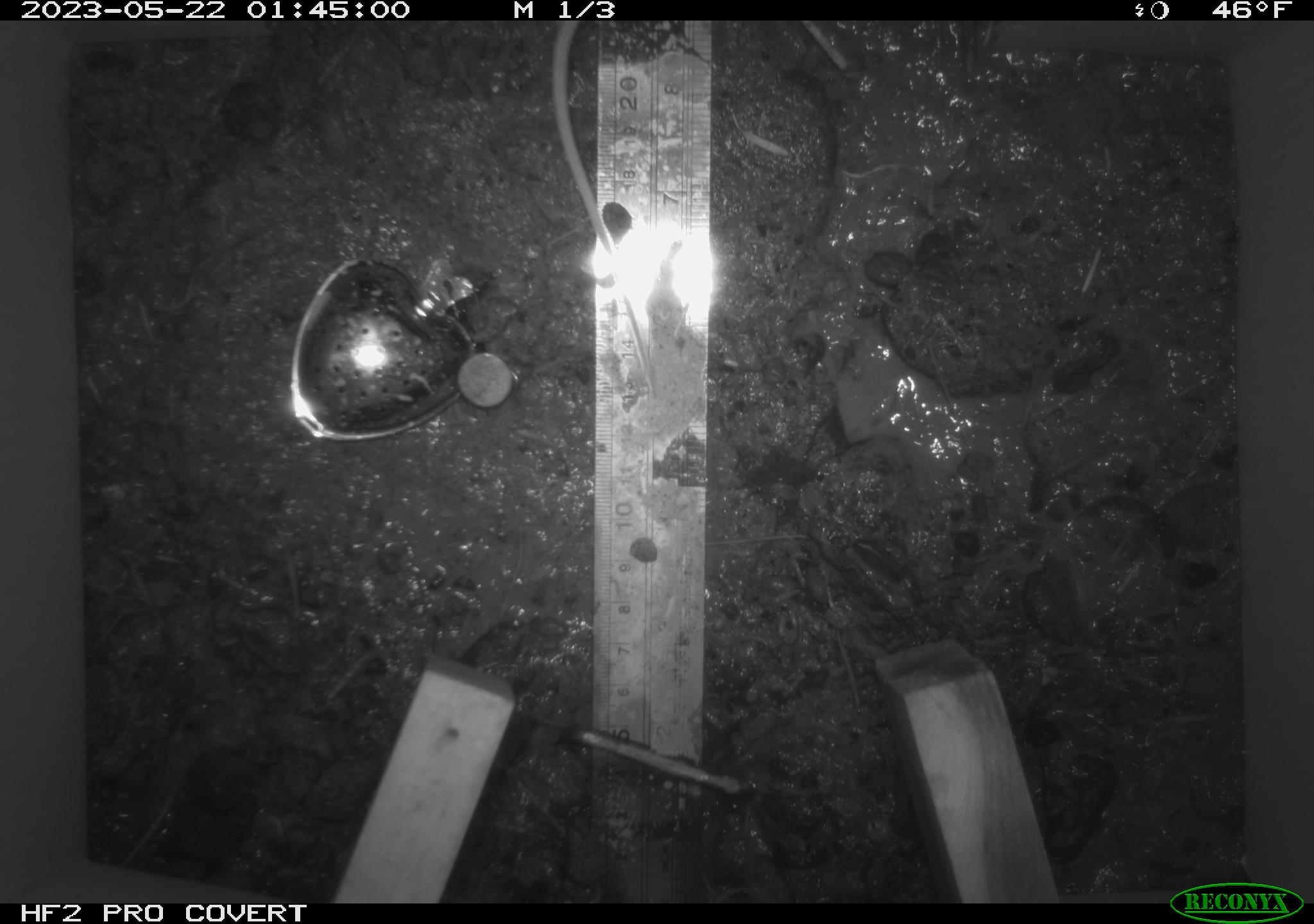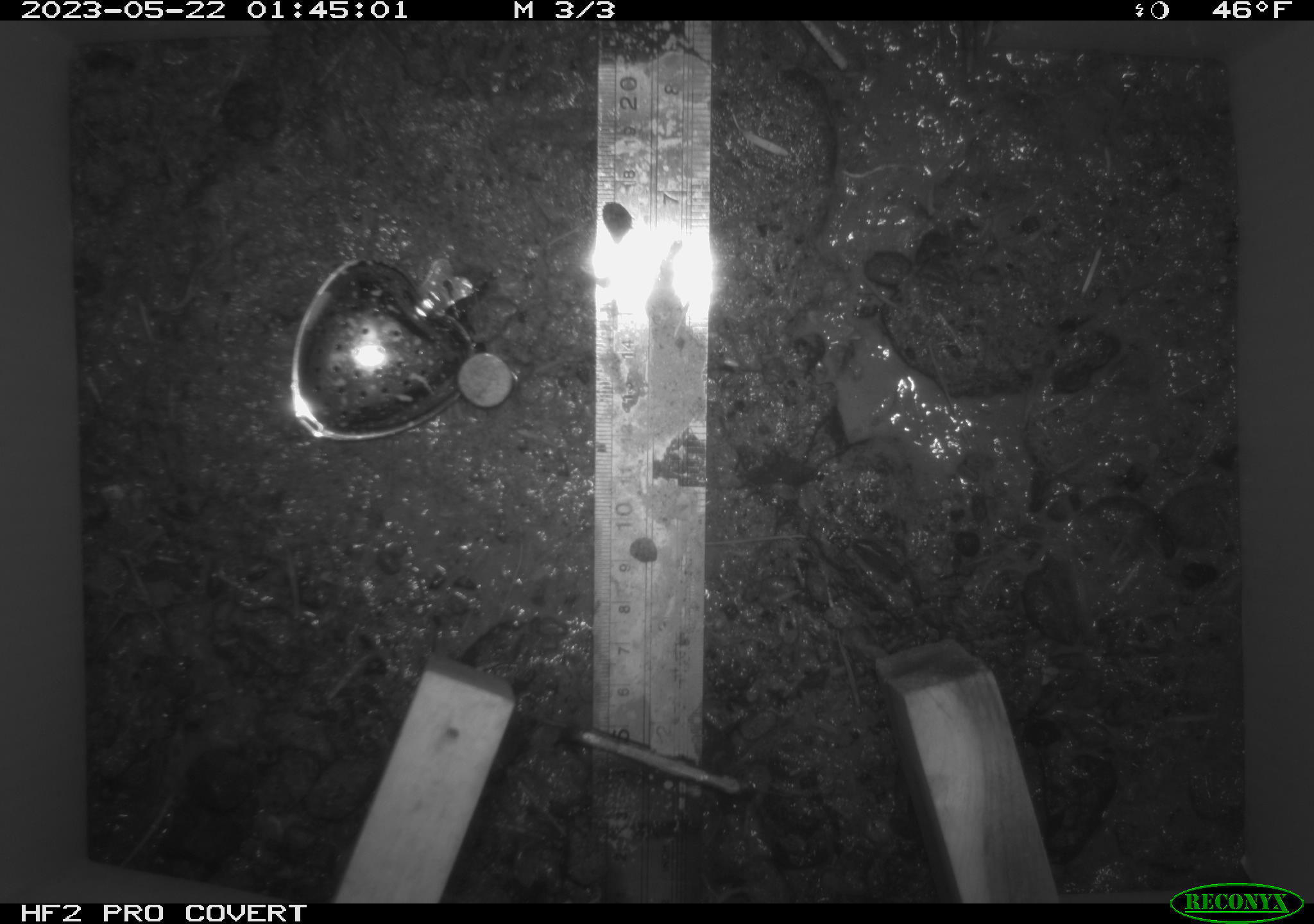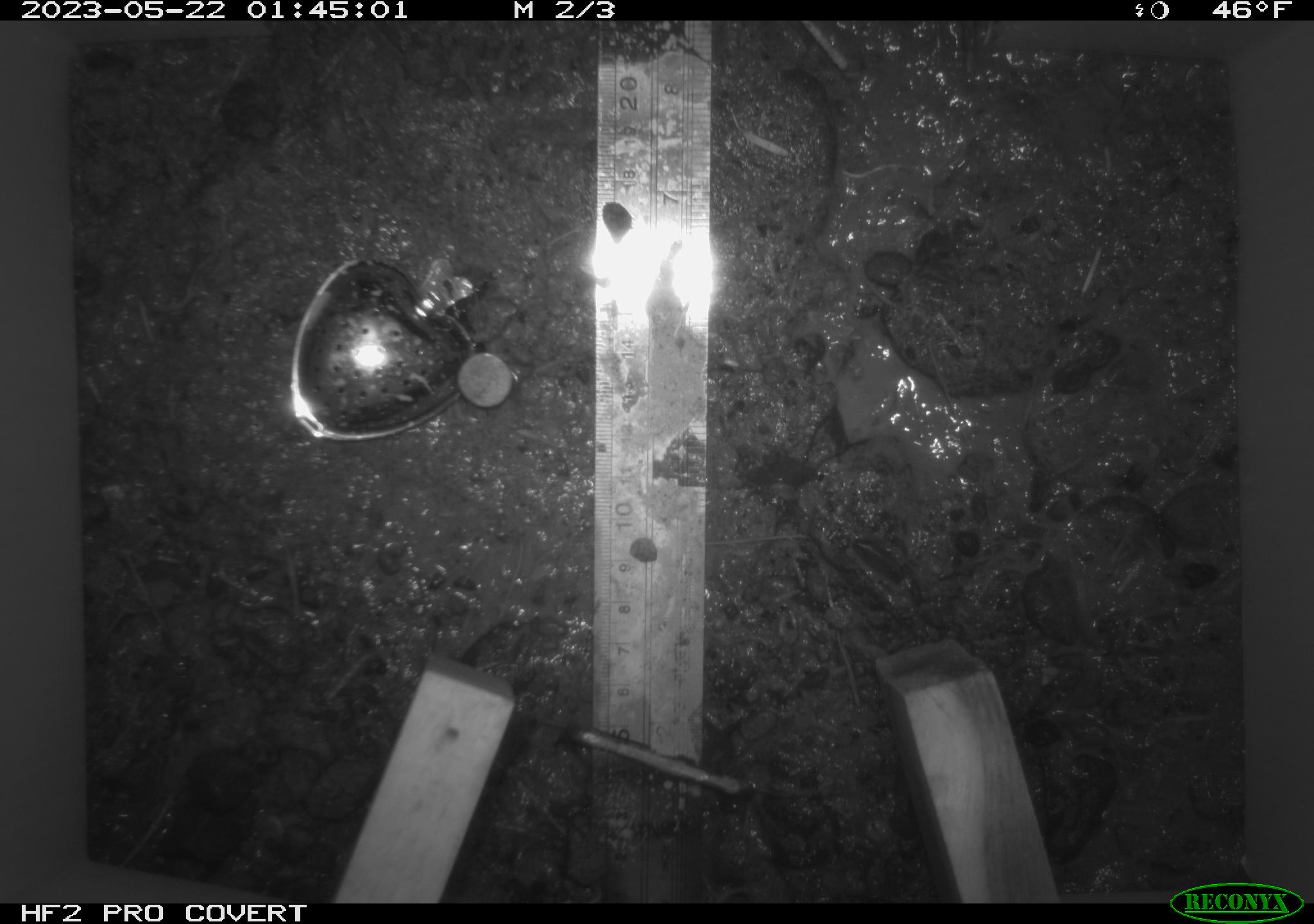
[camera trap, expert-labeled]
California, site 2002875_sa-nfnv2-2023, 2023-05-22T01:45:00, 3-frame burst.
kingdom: Animalia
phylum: Chordata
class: Mammalia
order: Rodentia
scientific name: Rodentia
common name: mouse species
Mouse species (Rodentia).